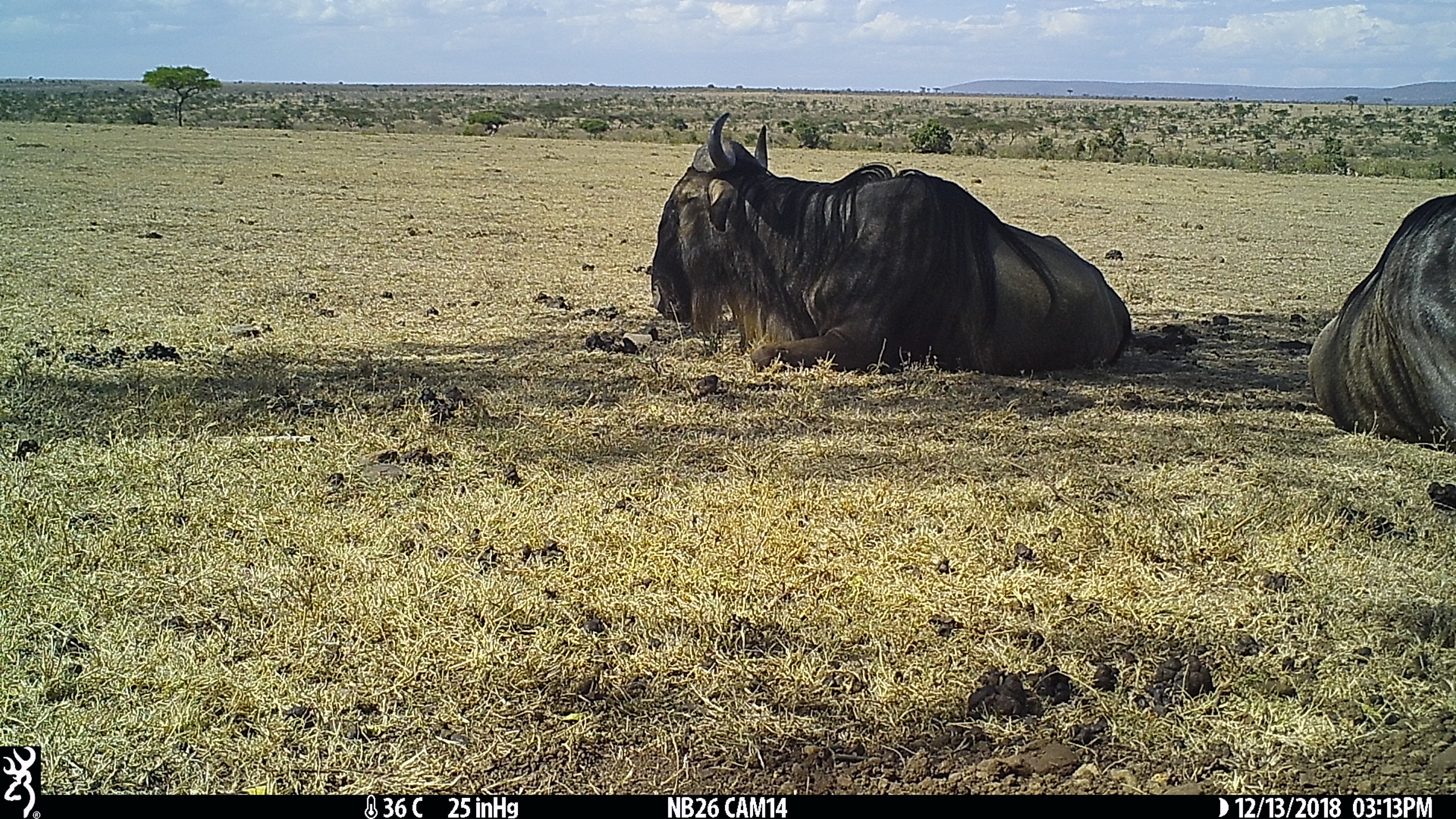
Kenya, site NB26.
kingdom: Animalia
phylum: Chordata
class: Mammalia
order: Artiodactyla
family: Bovidae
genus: Connochaetes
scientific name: Connochaetes taurinus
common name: blue wildebeest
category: wildebeest